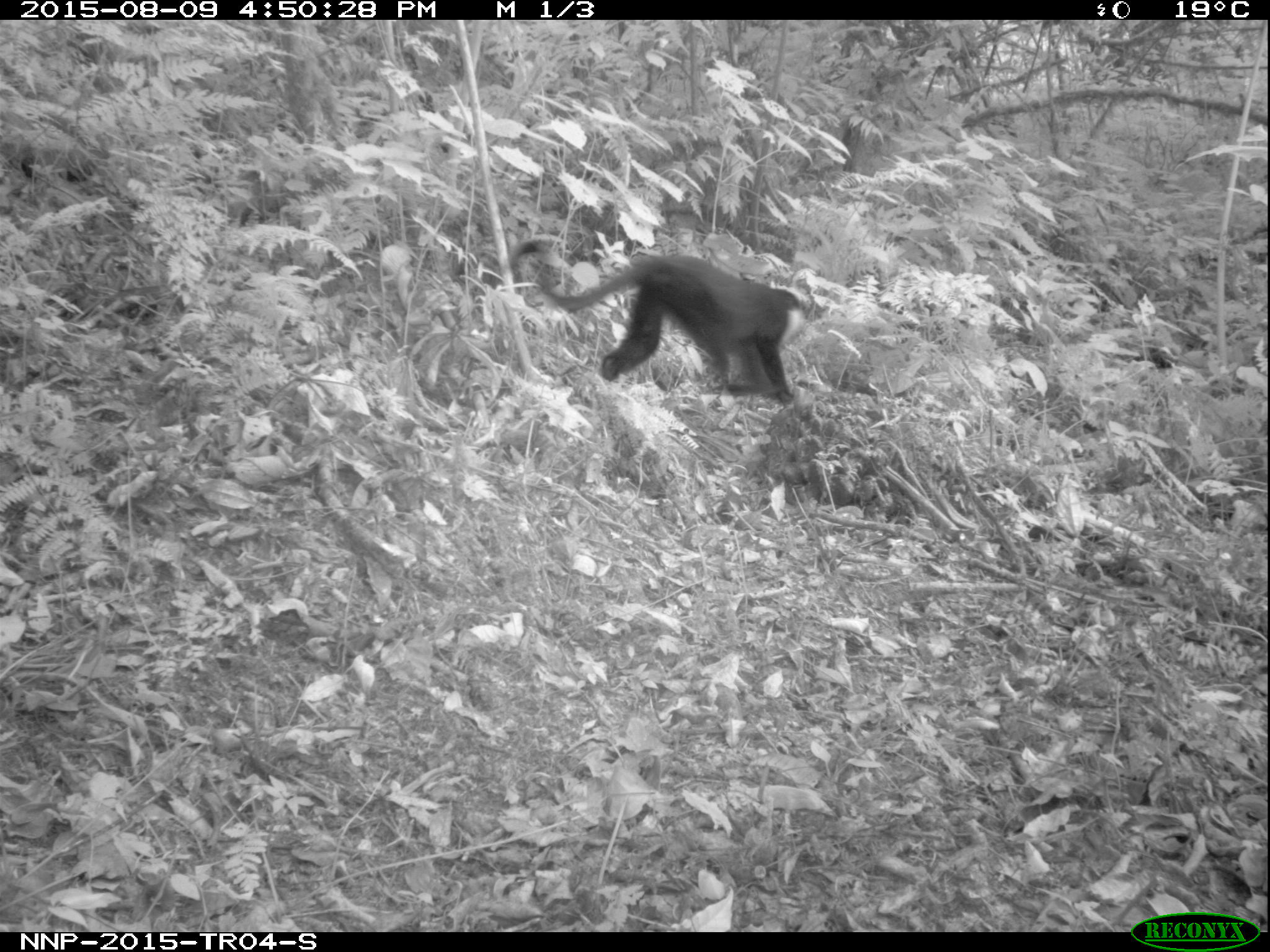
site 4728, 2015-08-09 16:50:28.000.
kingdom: Animalia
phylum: Chordata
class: Mammalia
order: Primates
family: Cercopithecidae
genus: Allochrocebus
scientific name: Allochrocebus lhoesti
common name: l'hoest's monkey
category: cercopithecus lhoesti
Cercopithecus lhoesti (l'hoest's monkey) (Allochrocebus lhoesti), count 1.